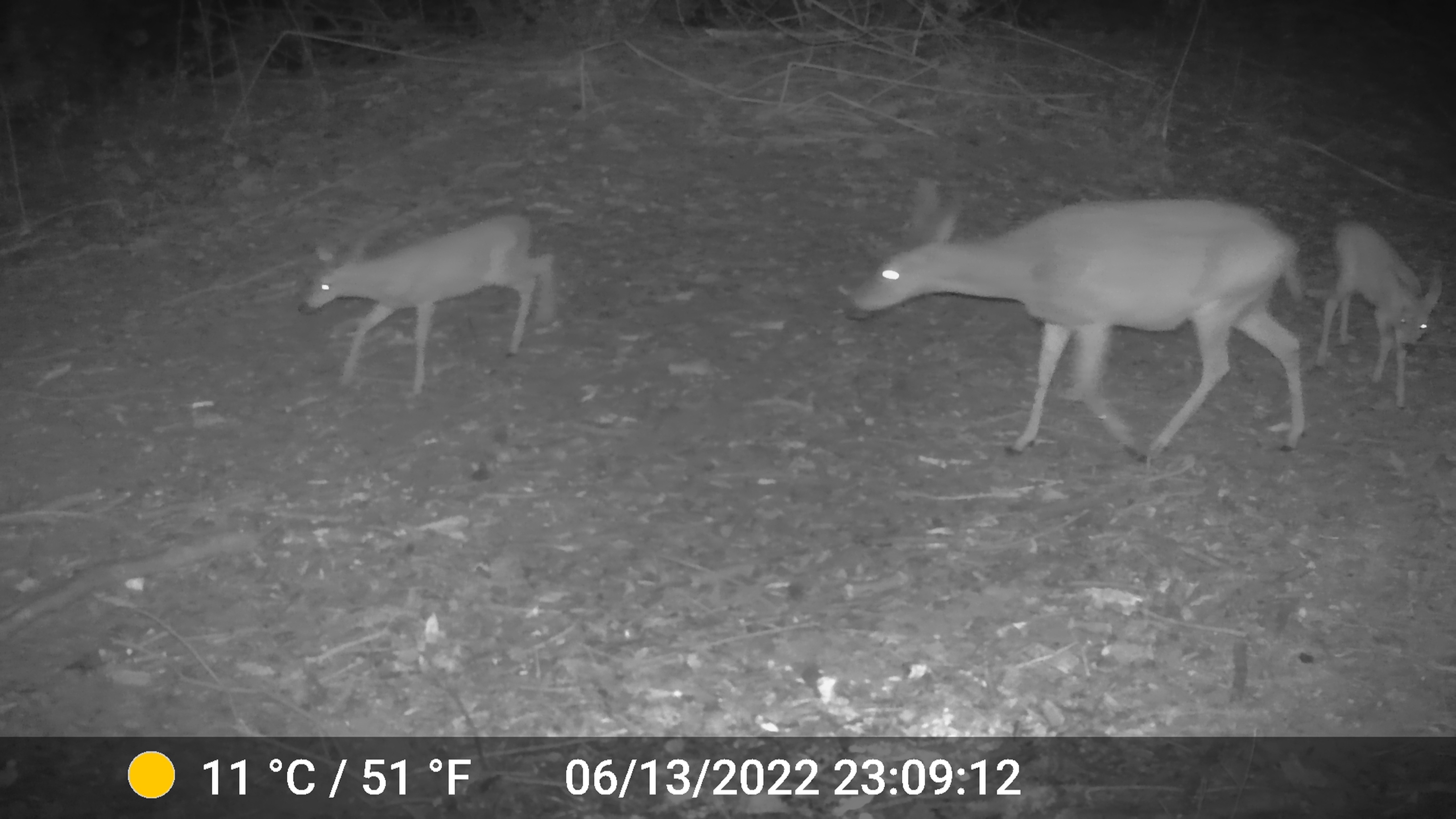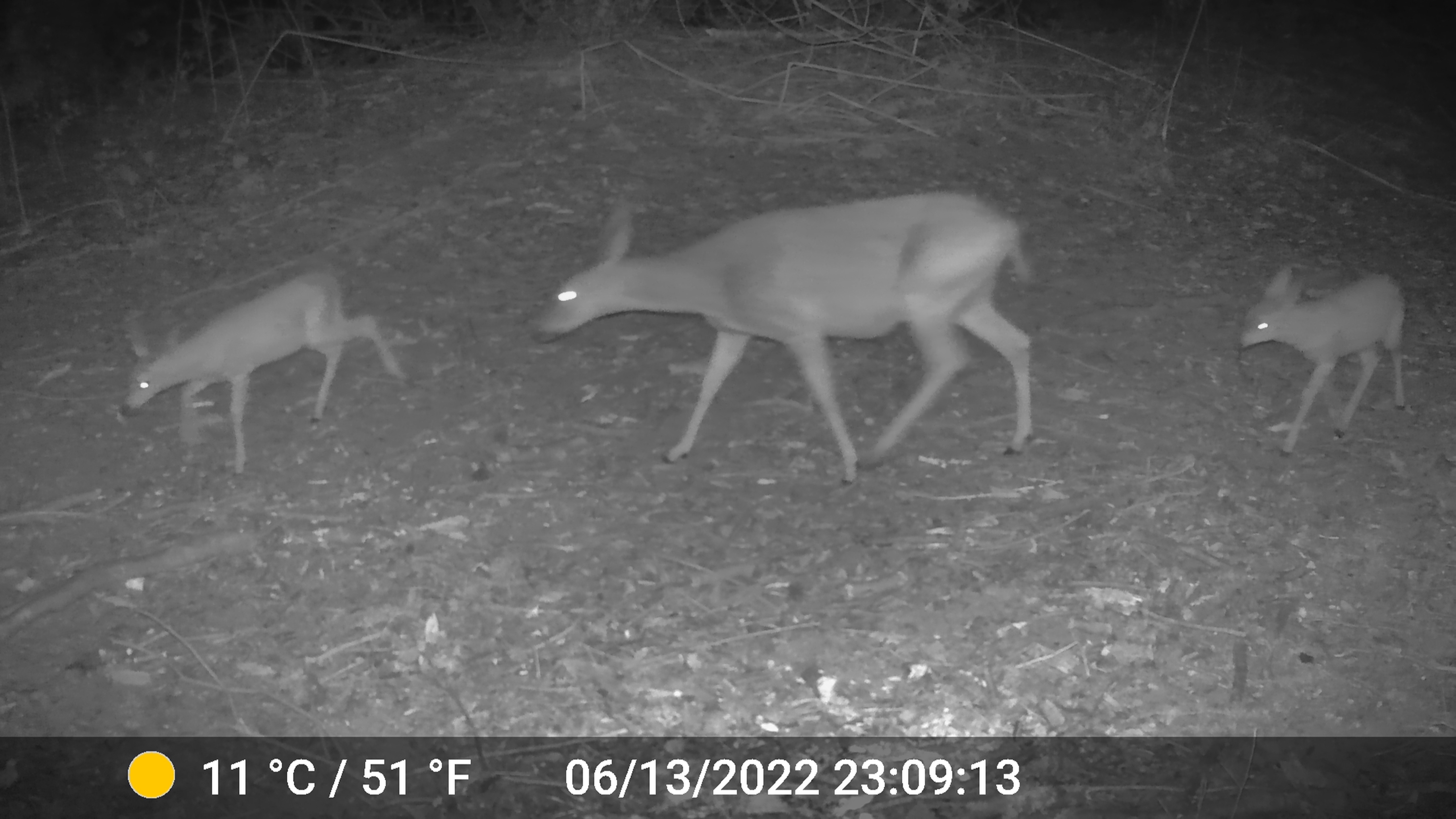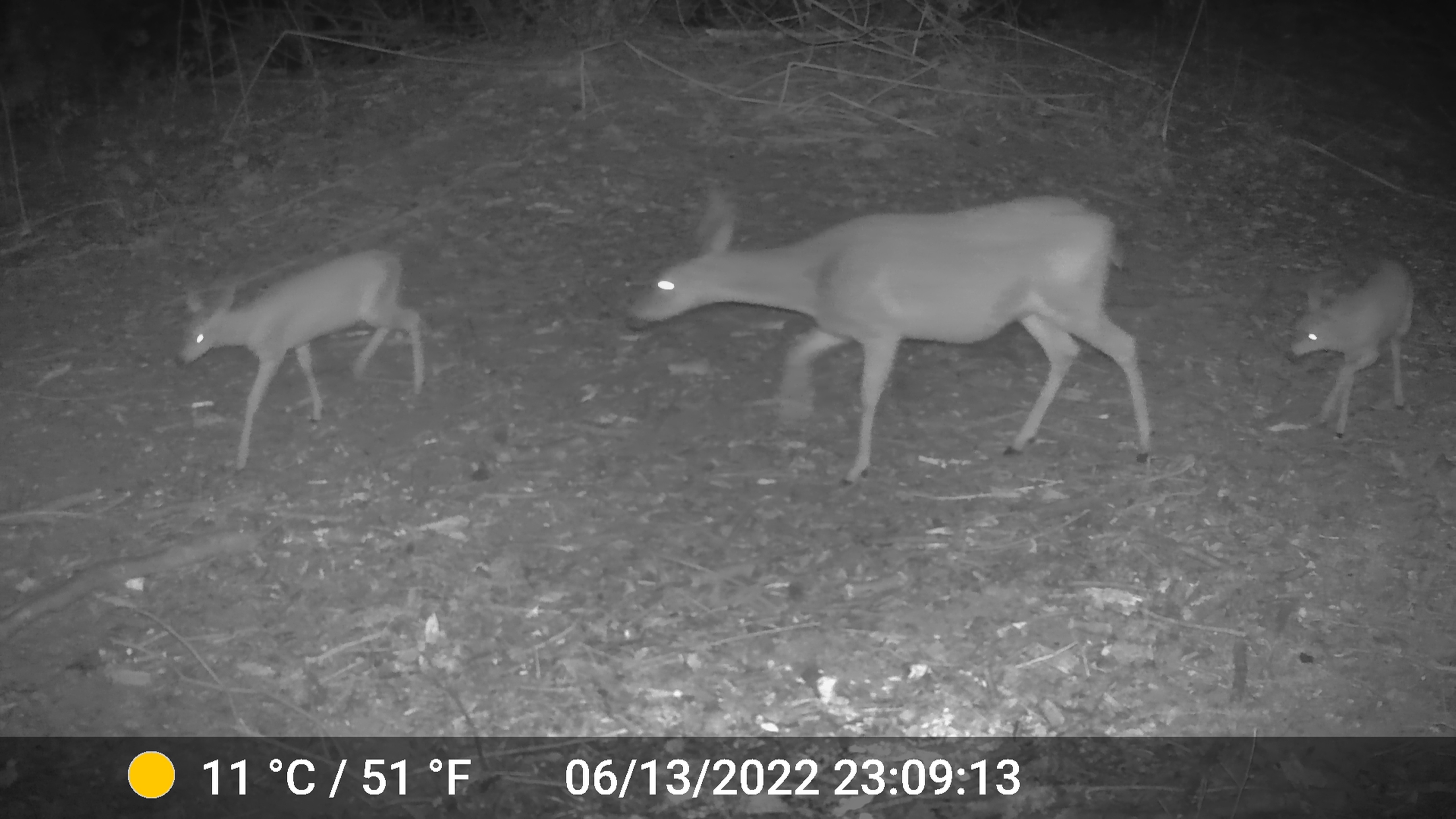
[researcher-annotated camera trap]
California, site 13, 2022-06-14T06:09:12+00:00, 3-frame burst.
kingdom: Animalia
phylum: Chordata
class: Mammalia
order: Artiodactyla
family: Cervidae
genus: Odocoileus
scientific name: Odocoileus hemionus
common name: mule deer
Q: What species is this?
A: Mule deer (Odocoileus hemionus).